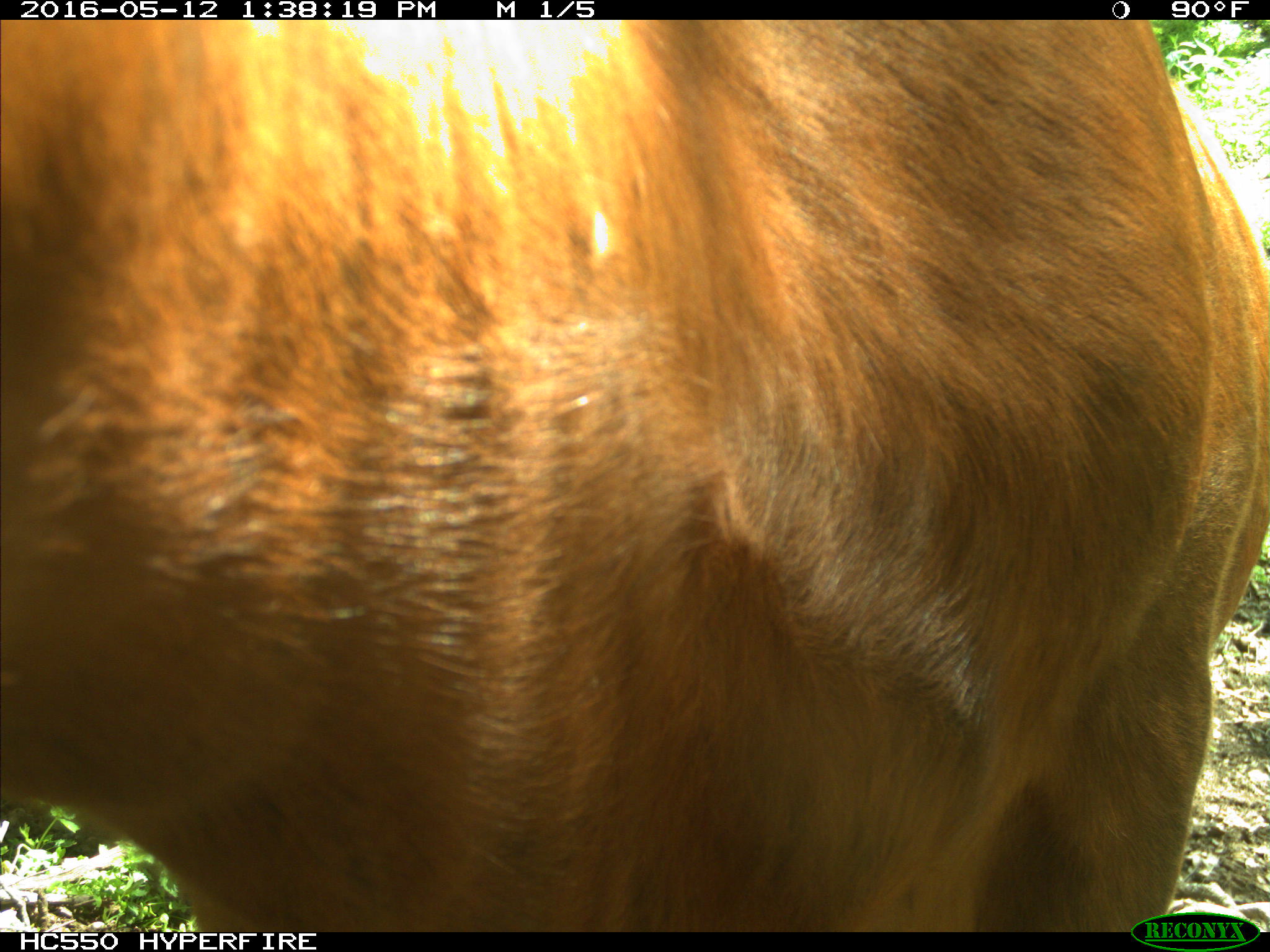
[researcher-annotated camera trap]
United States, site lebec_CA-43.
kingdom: Animalia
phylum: Chordata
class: Mammalia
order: Artiodactyla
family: Bovidae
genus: Bos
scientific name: Bos taurus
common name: domestic cow